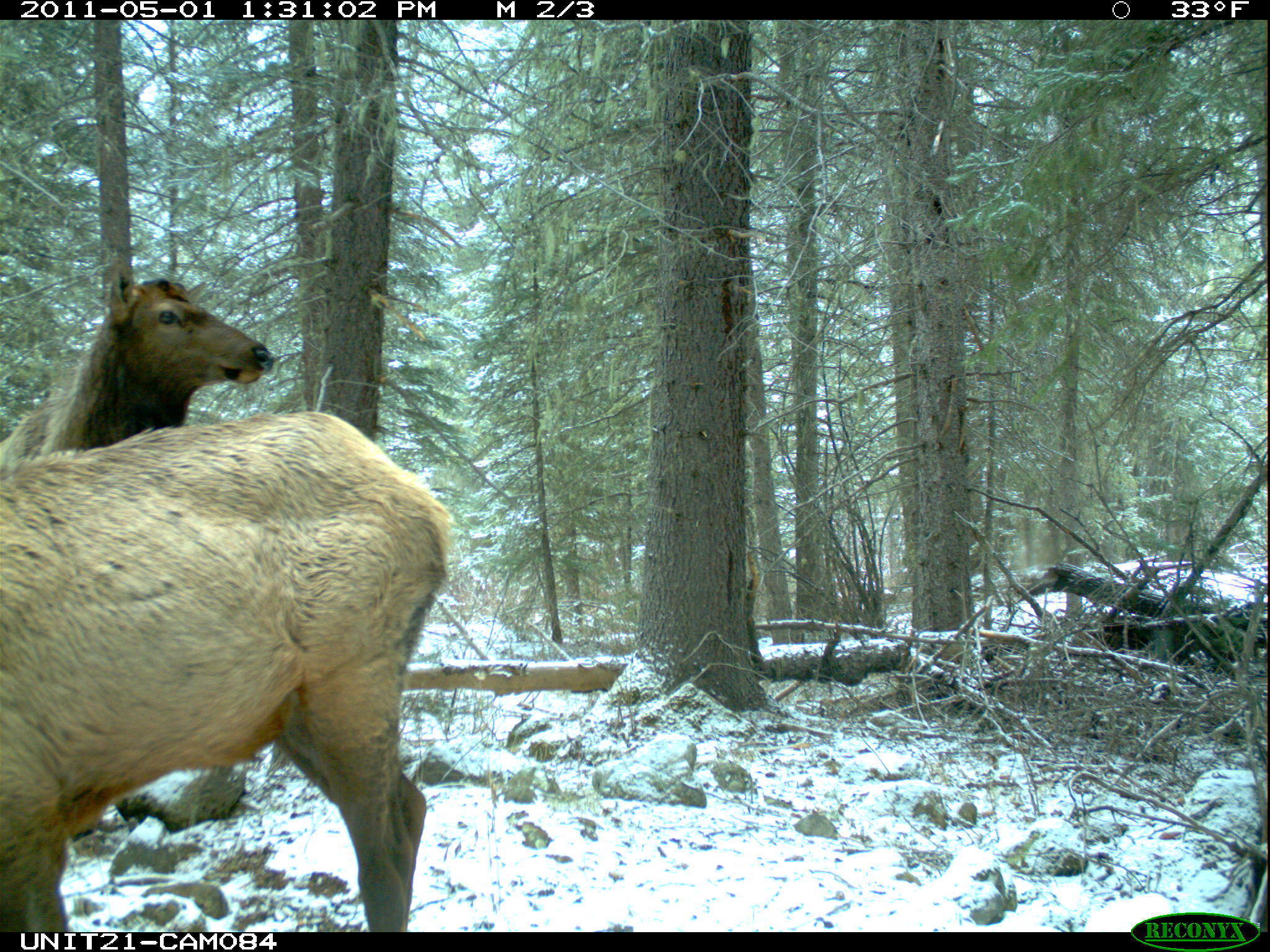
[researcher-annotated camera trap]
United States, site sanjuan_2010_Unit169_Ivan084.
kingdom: Animalia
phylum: Chordata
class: Mammalia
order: Artiodactyla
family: Cervidae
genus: Cervus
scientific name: Cervus elaphus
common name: red deer